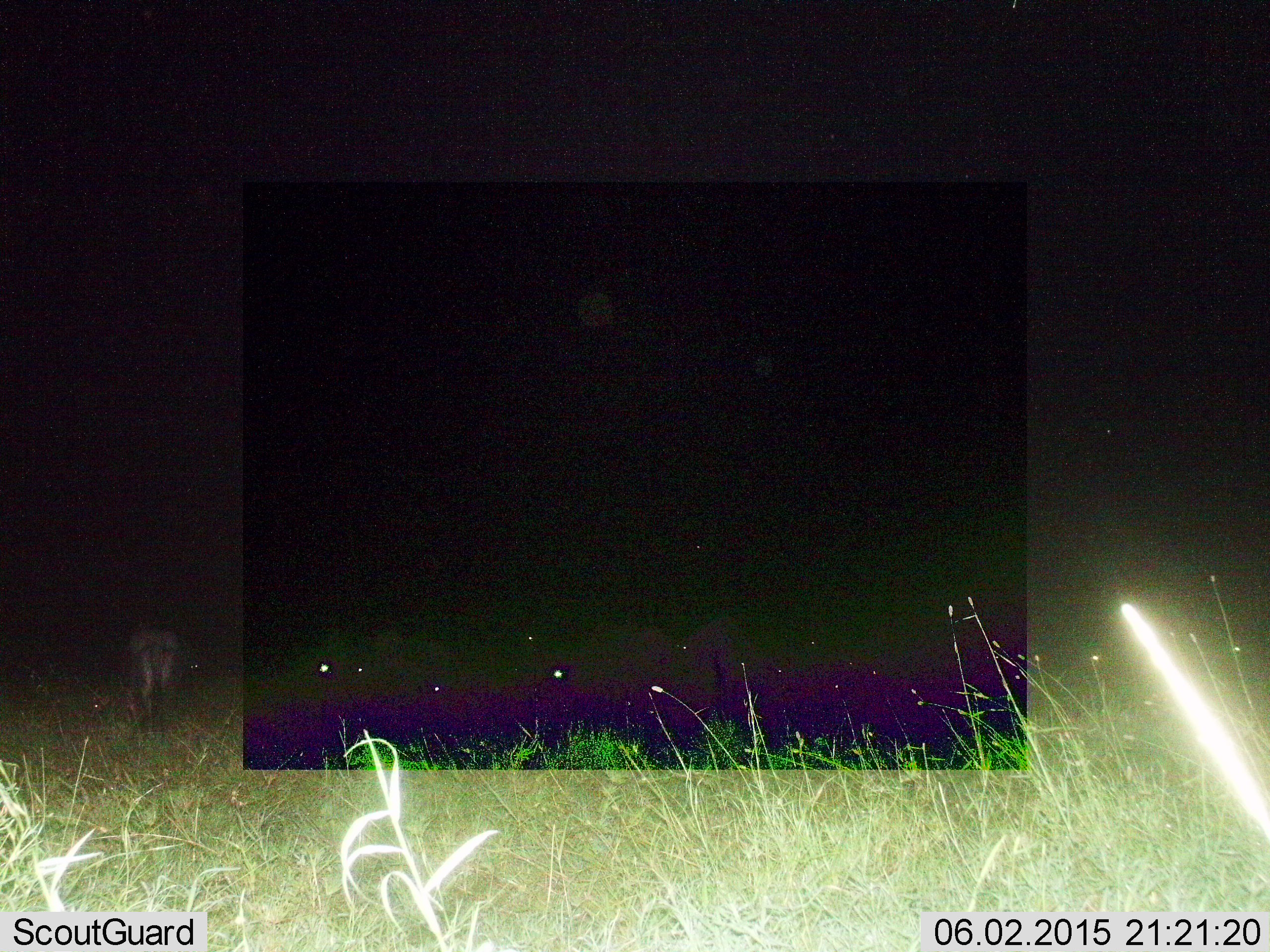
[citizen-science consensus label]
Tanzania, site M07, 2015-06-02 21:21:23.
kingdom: Animalia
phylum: Chordata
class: Mammalia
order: Artiodactyla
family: Bovidae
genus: Connochaetes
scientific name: Connochaetes taurinus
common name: blue wildebeest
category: wildebeest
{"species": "wildebeest (blue wildebeest) (Connochaetes taurinus)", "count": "5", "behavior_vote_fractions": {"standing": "50%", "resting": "17%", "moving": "17%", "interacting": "0%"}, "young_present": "0%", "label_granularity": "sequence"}